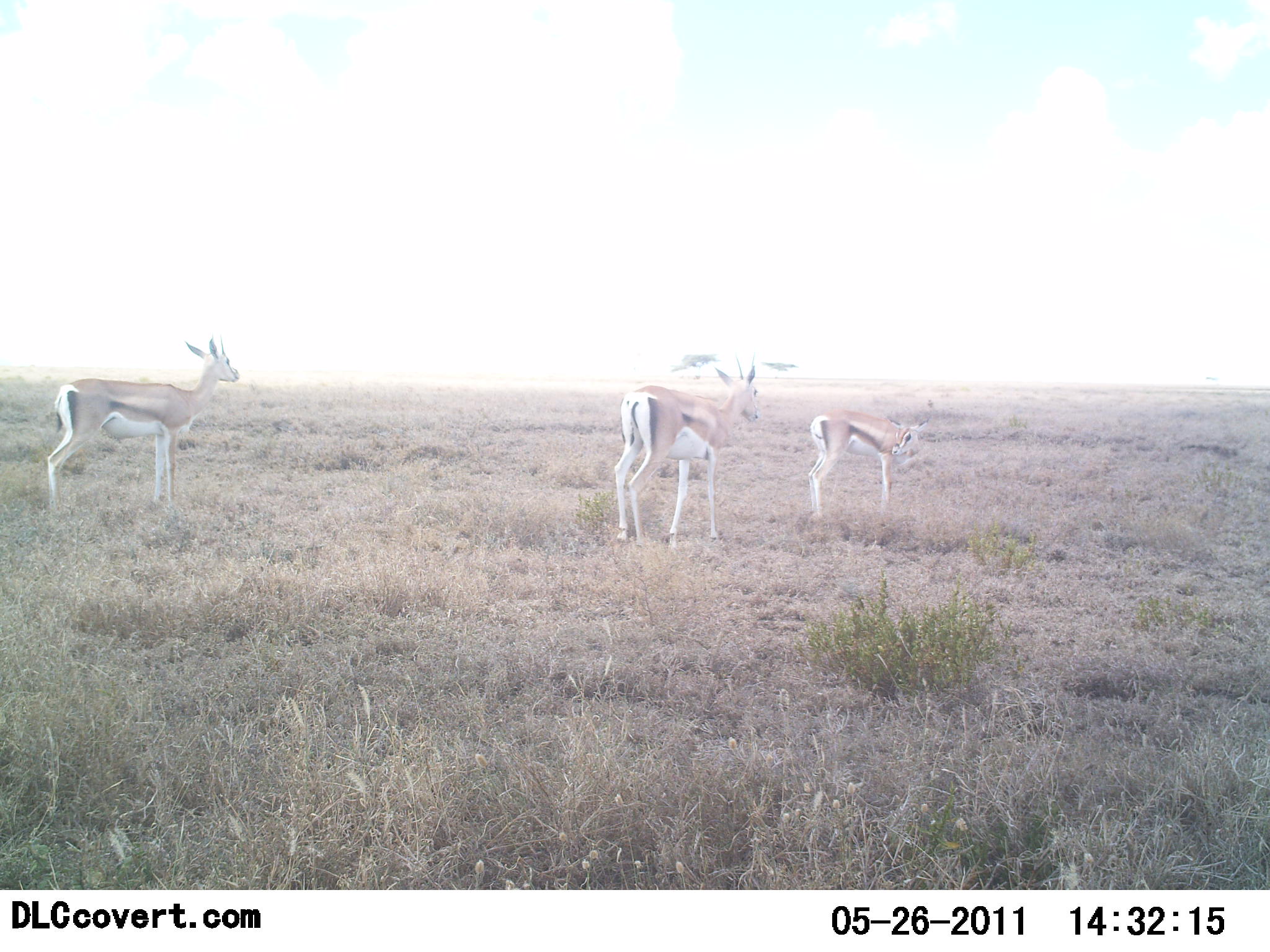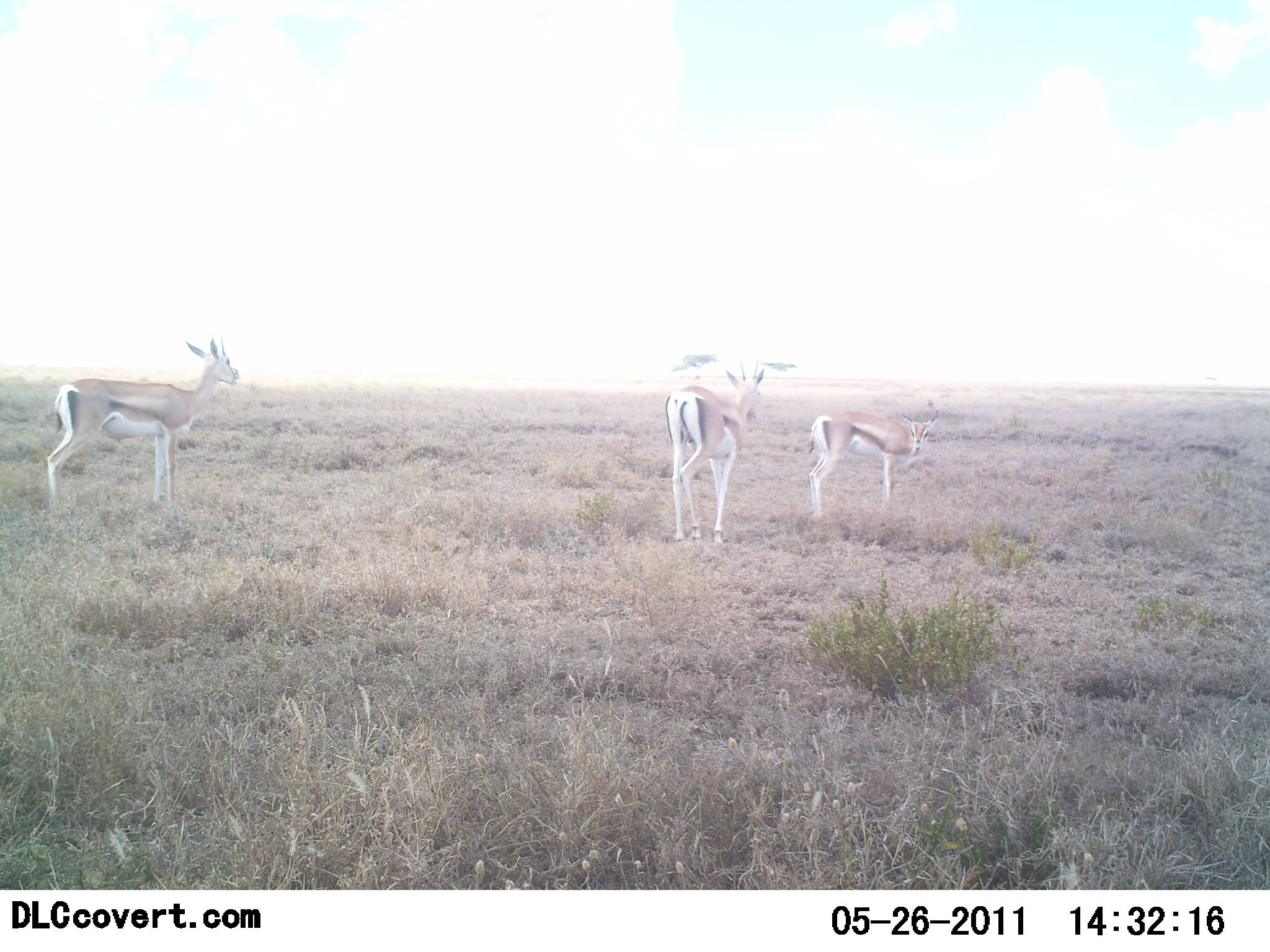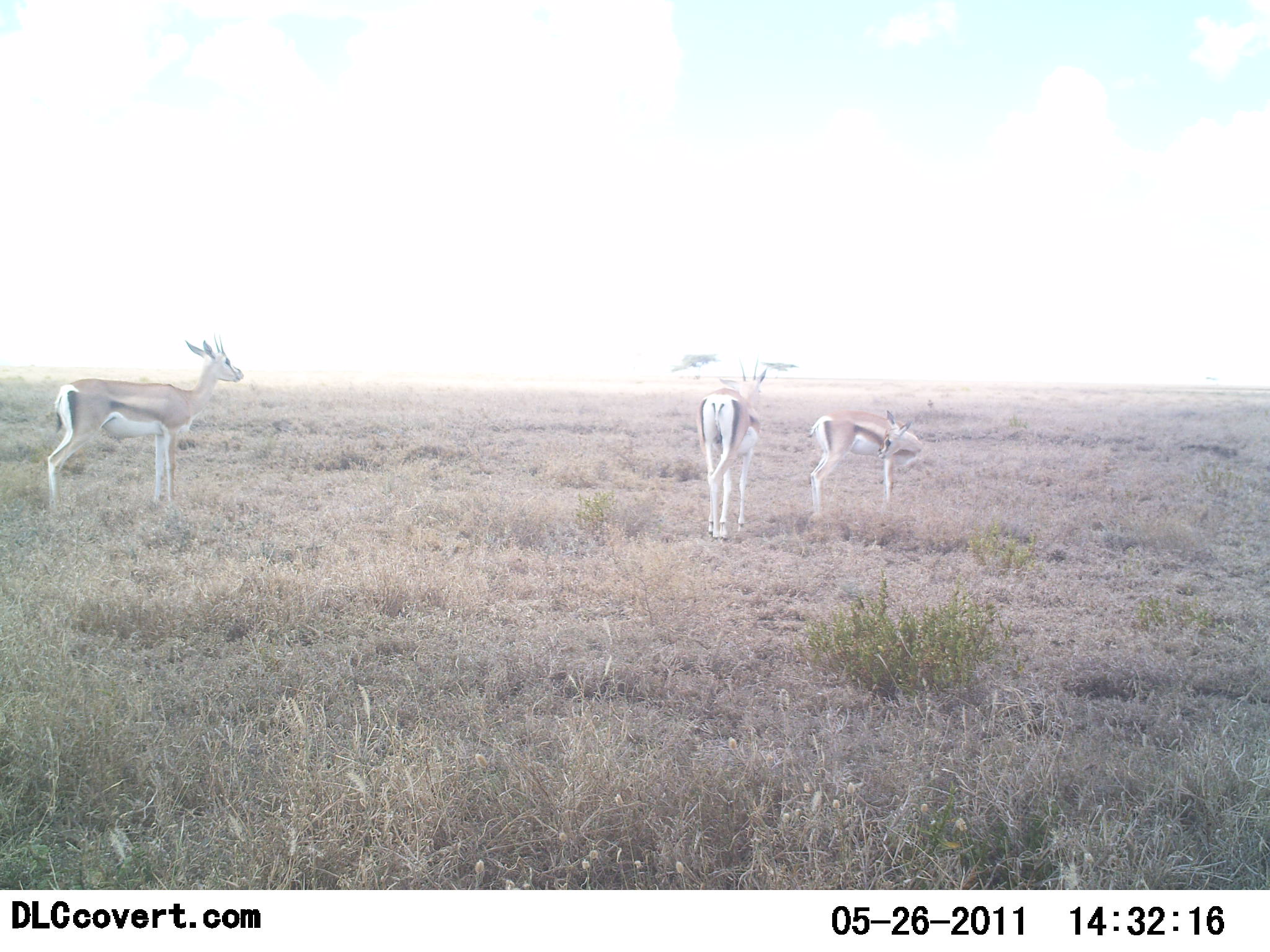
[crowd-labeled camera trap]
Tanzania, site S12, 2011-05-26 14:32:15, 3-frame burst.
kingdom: Animalia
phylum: Chordata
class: Mammalia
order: Artiodactyla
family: Bovidae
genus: Eudorcas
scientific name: Eudorcas thomsonii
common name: thomson's gazelle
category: gazellethomsons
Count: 3.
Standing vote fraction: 91%.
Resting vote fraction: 0%.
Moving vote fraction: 55%.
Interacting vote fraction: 0%.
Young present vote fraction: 9%.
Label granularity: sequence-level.